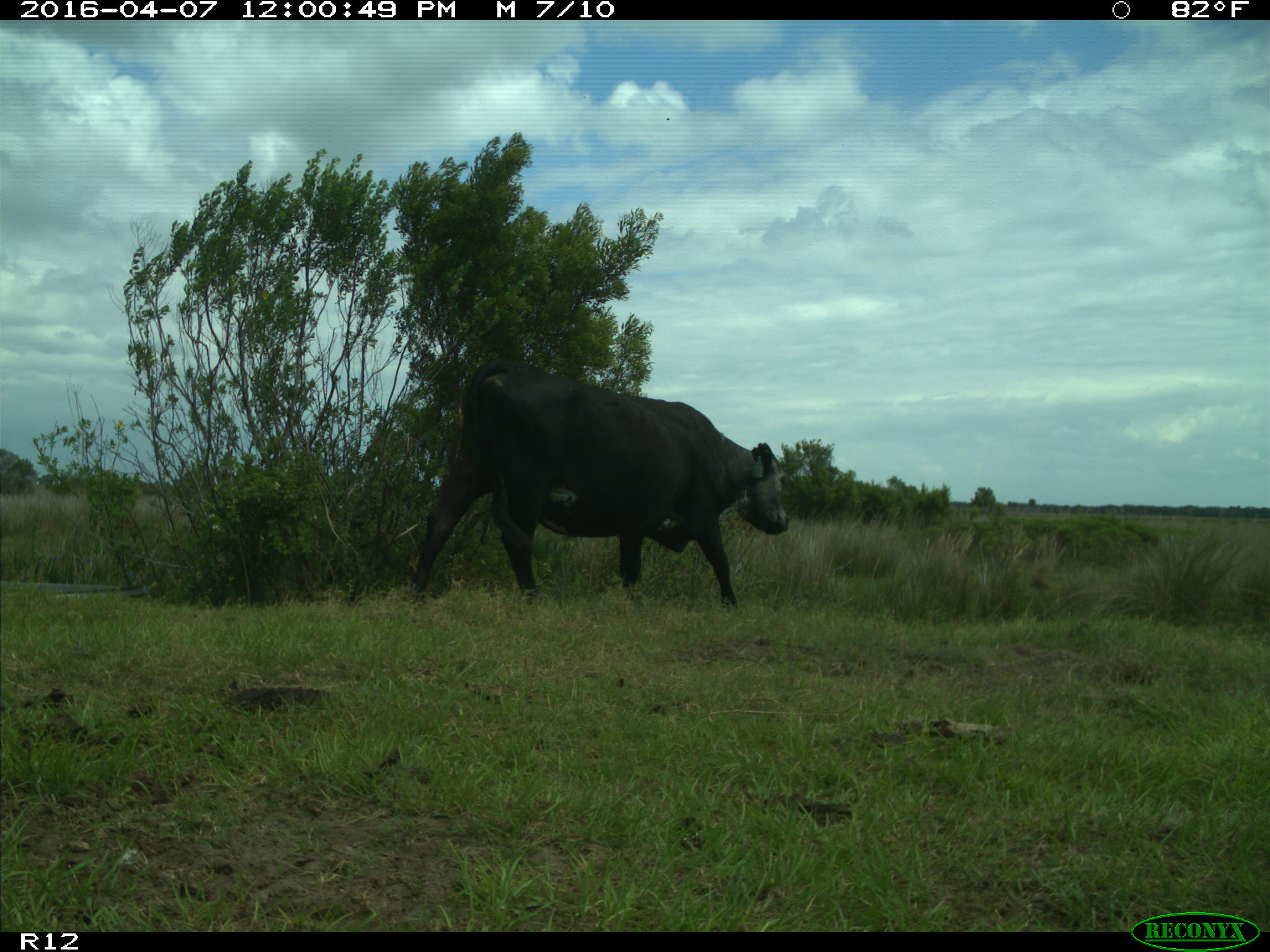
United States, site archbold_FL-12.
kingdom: Animalia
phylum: Chordata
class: Mammalia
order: Artiodactyla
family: Bovidae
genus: Bos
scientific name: Bos taurus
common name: domestic cow